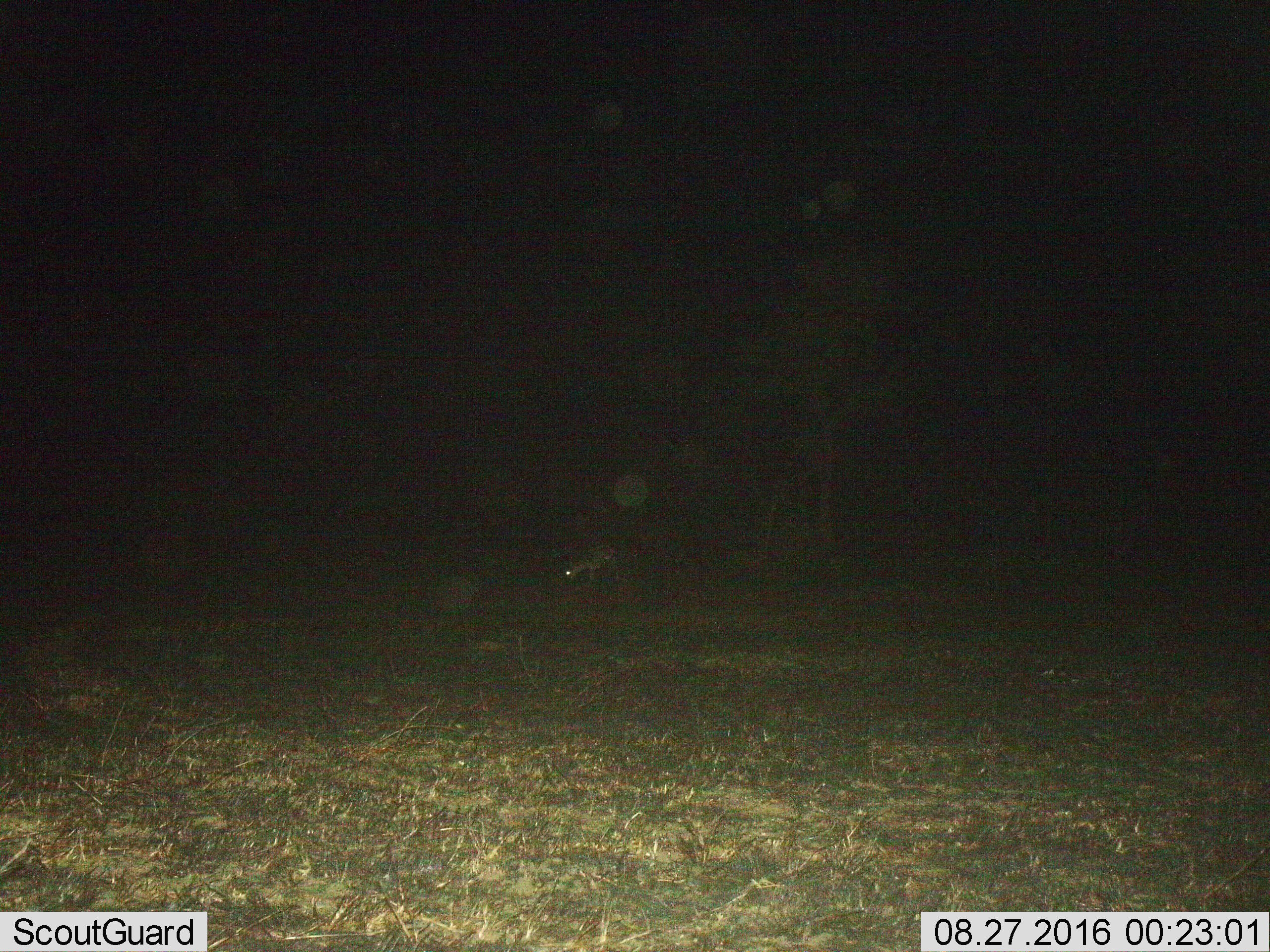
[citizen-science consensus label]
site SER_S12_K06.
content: unidentified animal